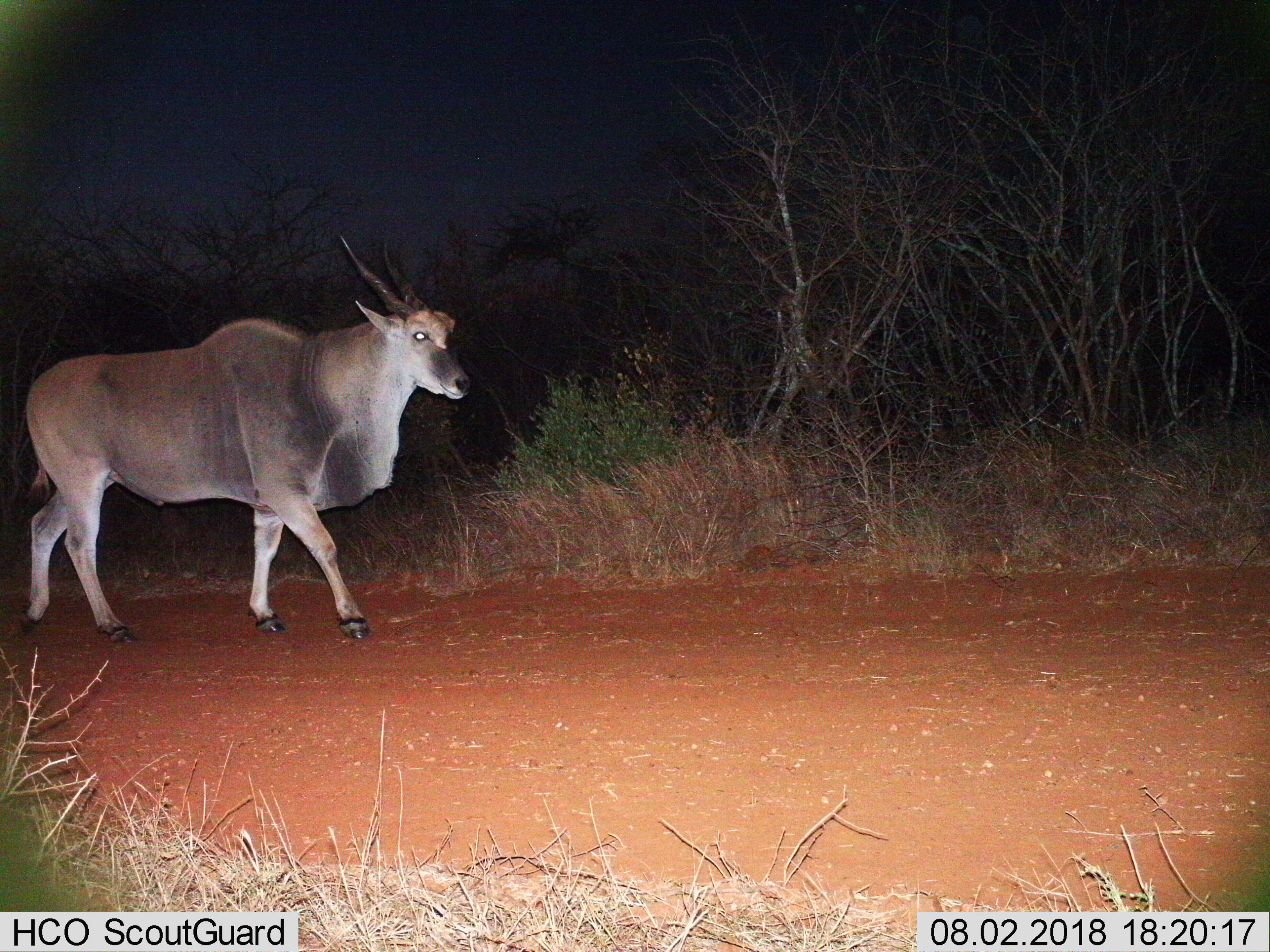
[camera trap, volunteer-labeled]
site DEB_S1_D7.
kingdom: Animalia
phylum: Chordata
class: Mammalia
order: Artiodactyla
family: Bovidae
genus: Tragelaphus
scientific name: Tragelaphus oryx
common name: eland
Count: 1.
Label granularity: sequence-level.